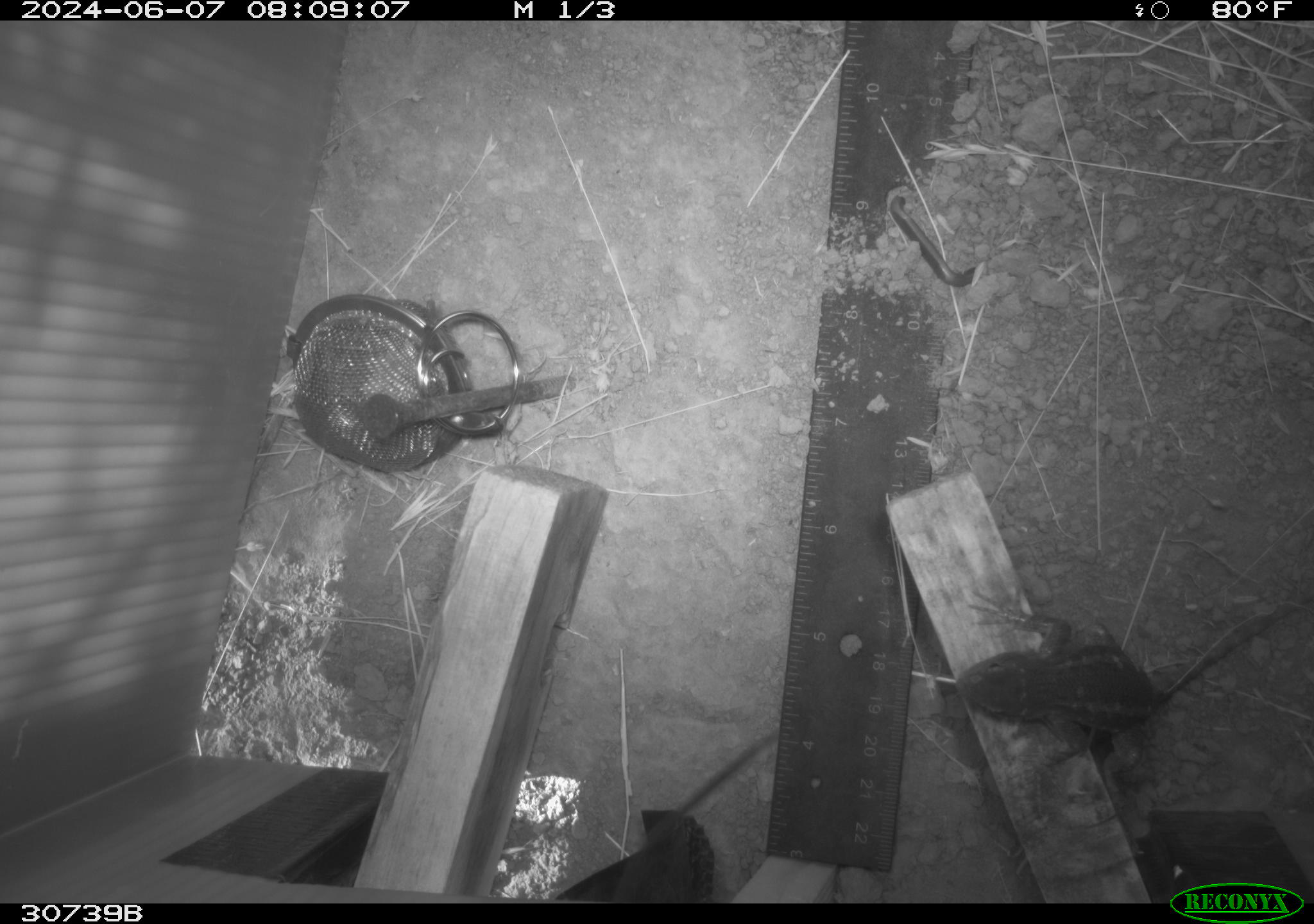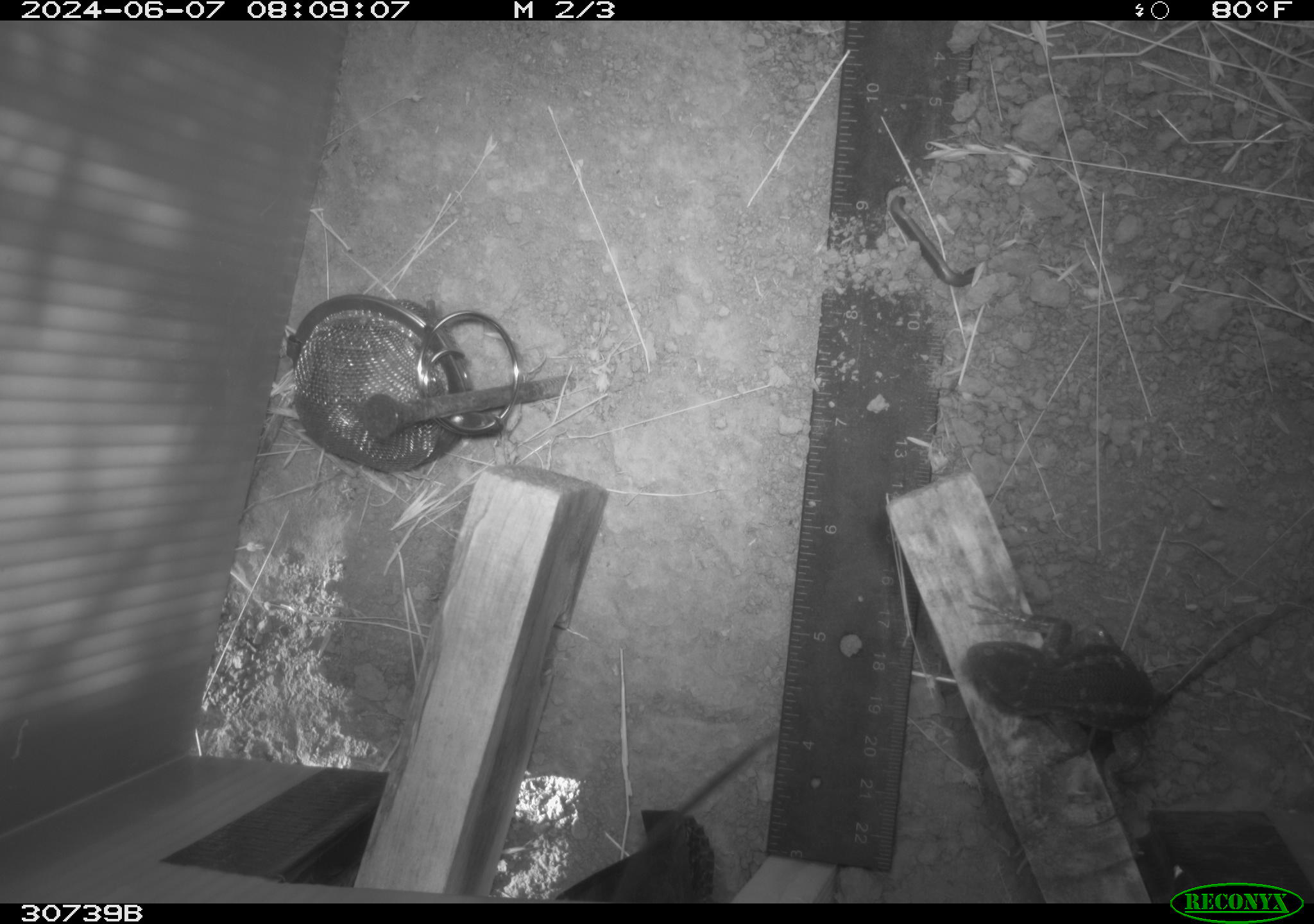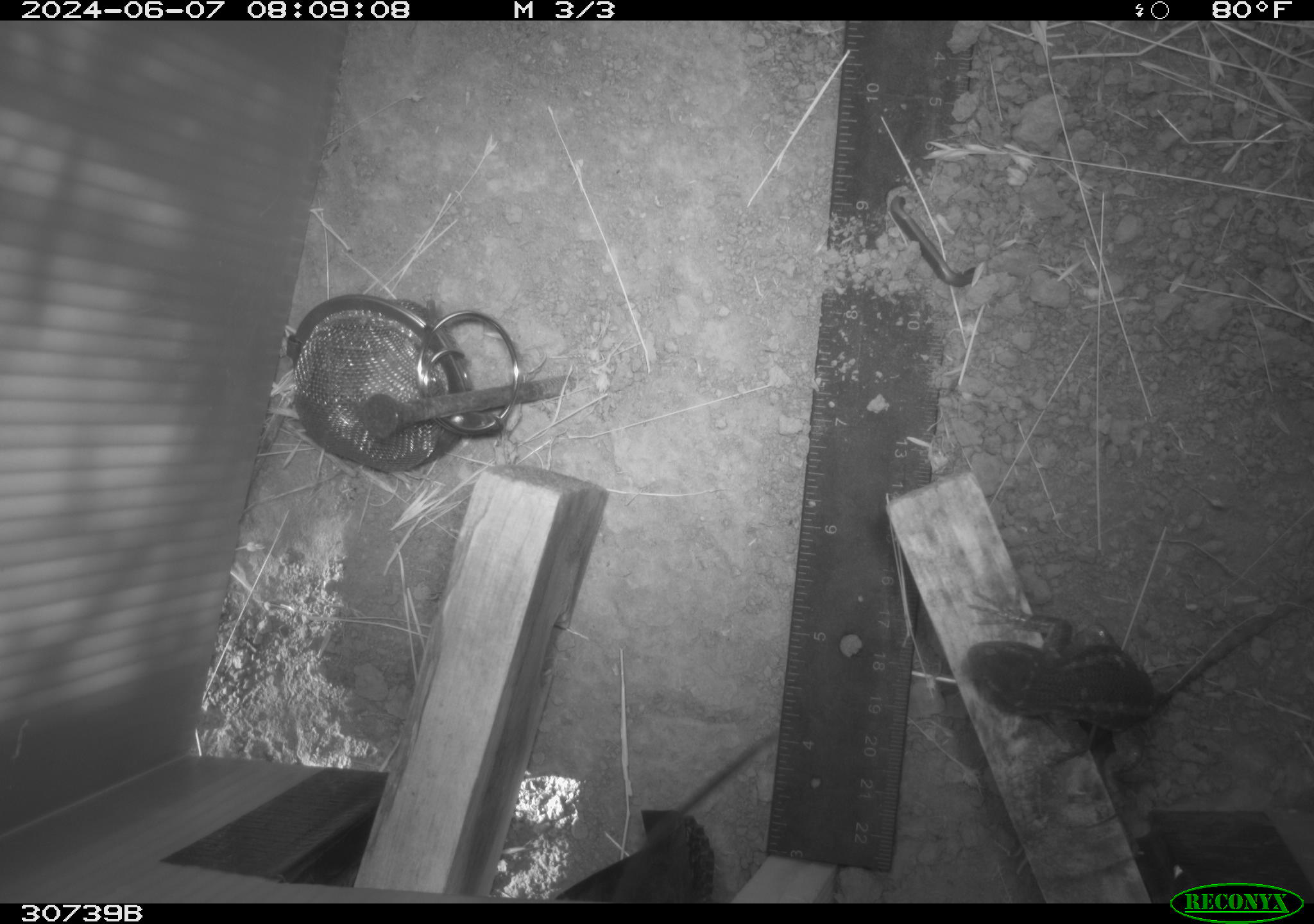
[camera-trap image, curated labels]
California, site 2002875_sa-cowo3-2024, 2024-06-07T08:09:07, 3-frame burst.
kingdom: Animalia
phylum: Chordata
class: Reptilia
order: Squamata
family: Phrynosomatidae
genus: Sceloporus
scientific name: Sceloporus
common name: spiny lizards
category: sceloporus species